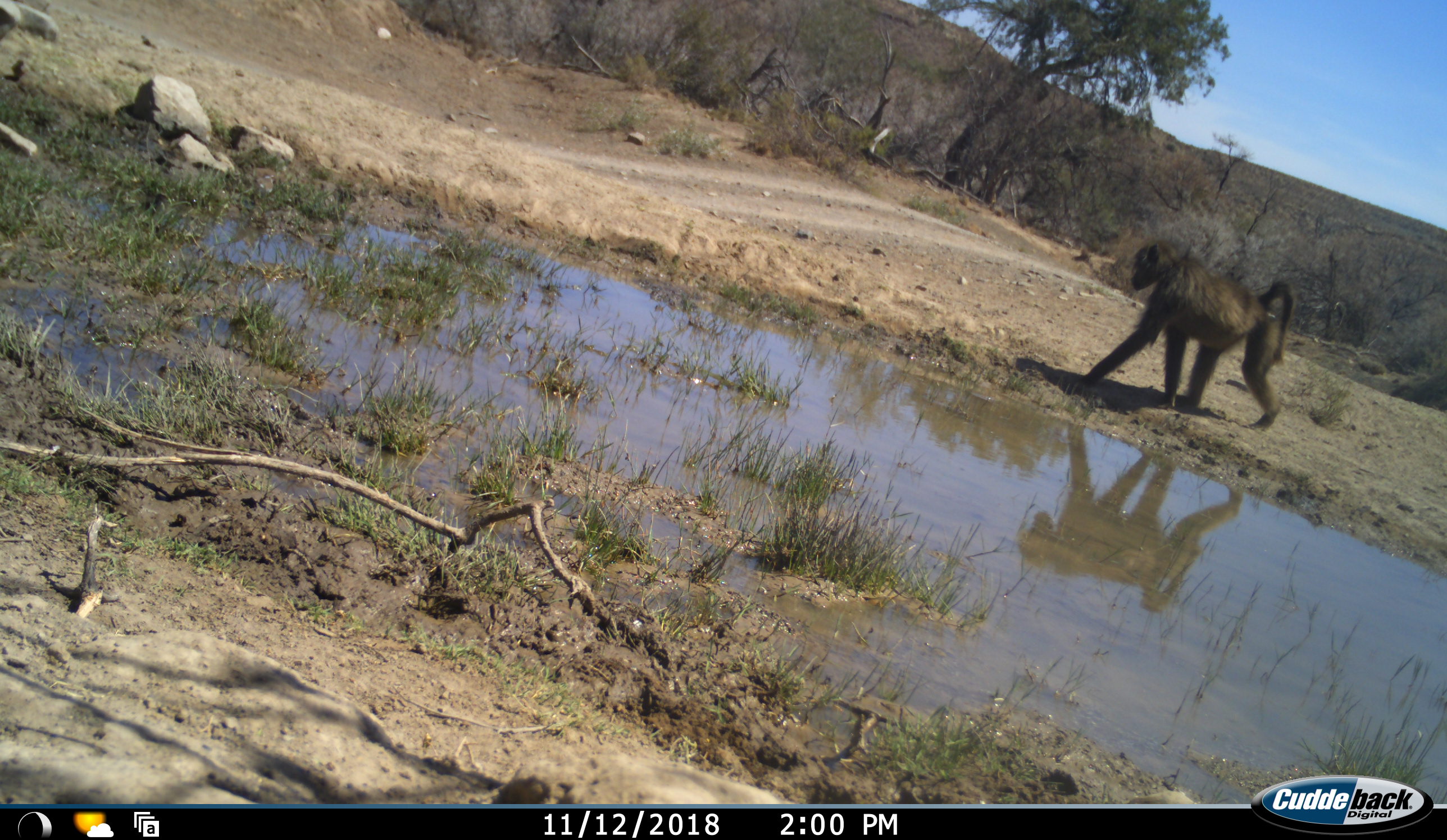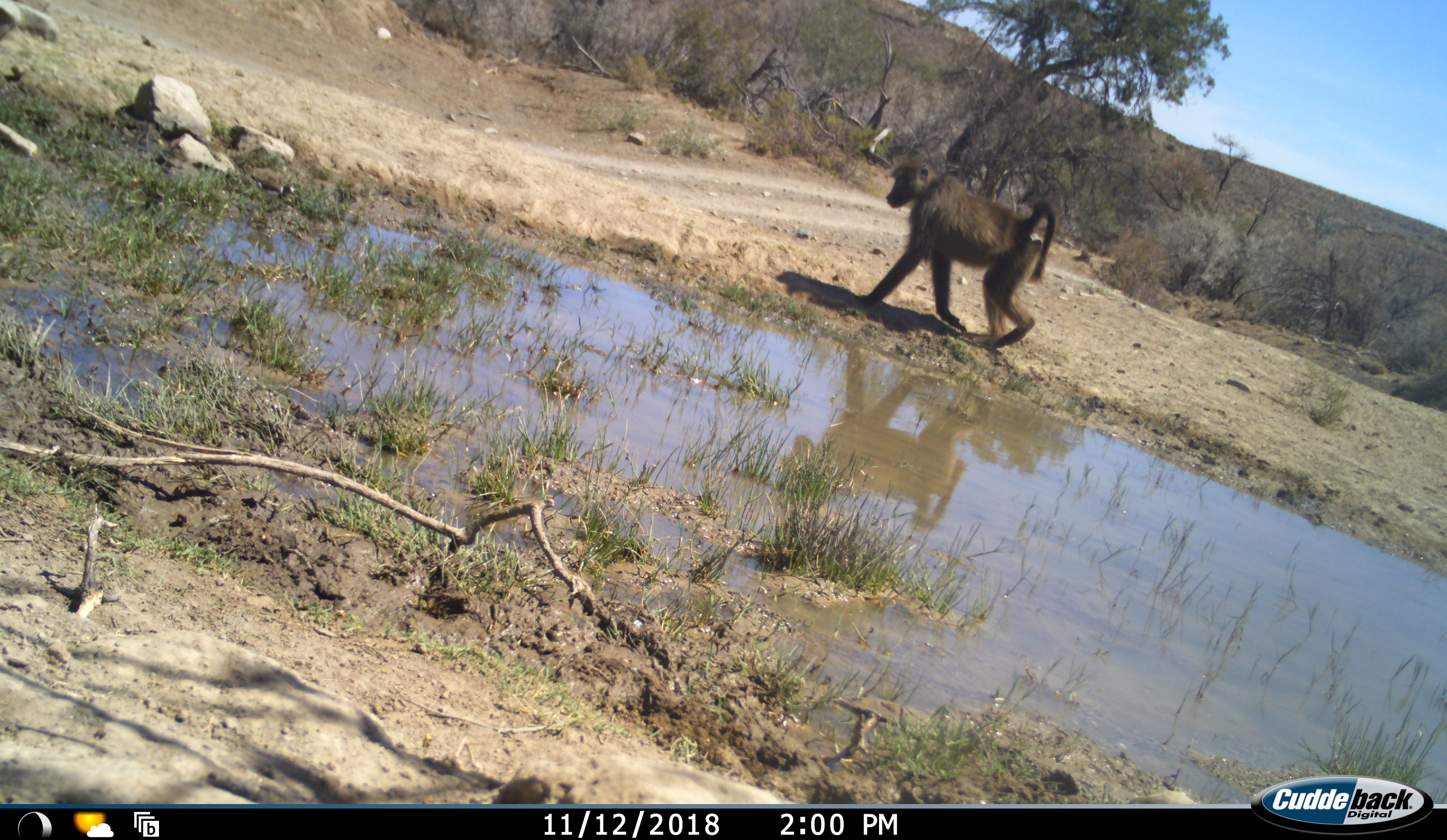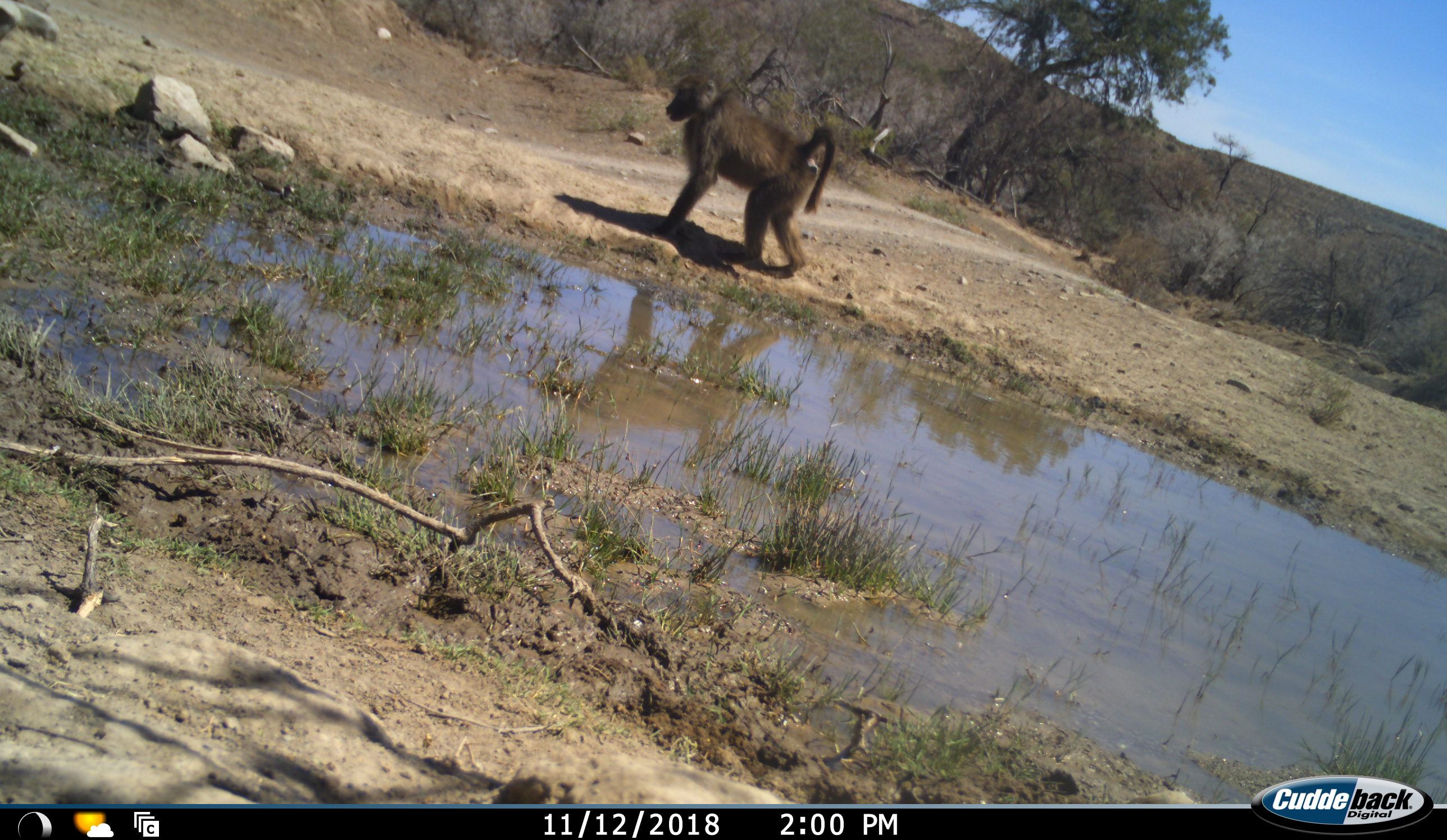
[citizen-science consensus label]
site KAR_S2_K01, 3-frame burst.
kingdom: Animalia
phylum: Chordata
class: Mammalia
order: Primates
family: Cercopithecidae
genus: Papio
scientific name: Papio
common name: baboon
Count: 1.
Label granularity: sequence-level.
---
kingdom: Animalia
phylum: Chordata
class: Aves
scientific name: Aves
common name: bird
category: birdother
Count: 2.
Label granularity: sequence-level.